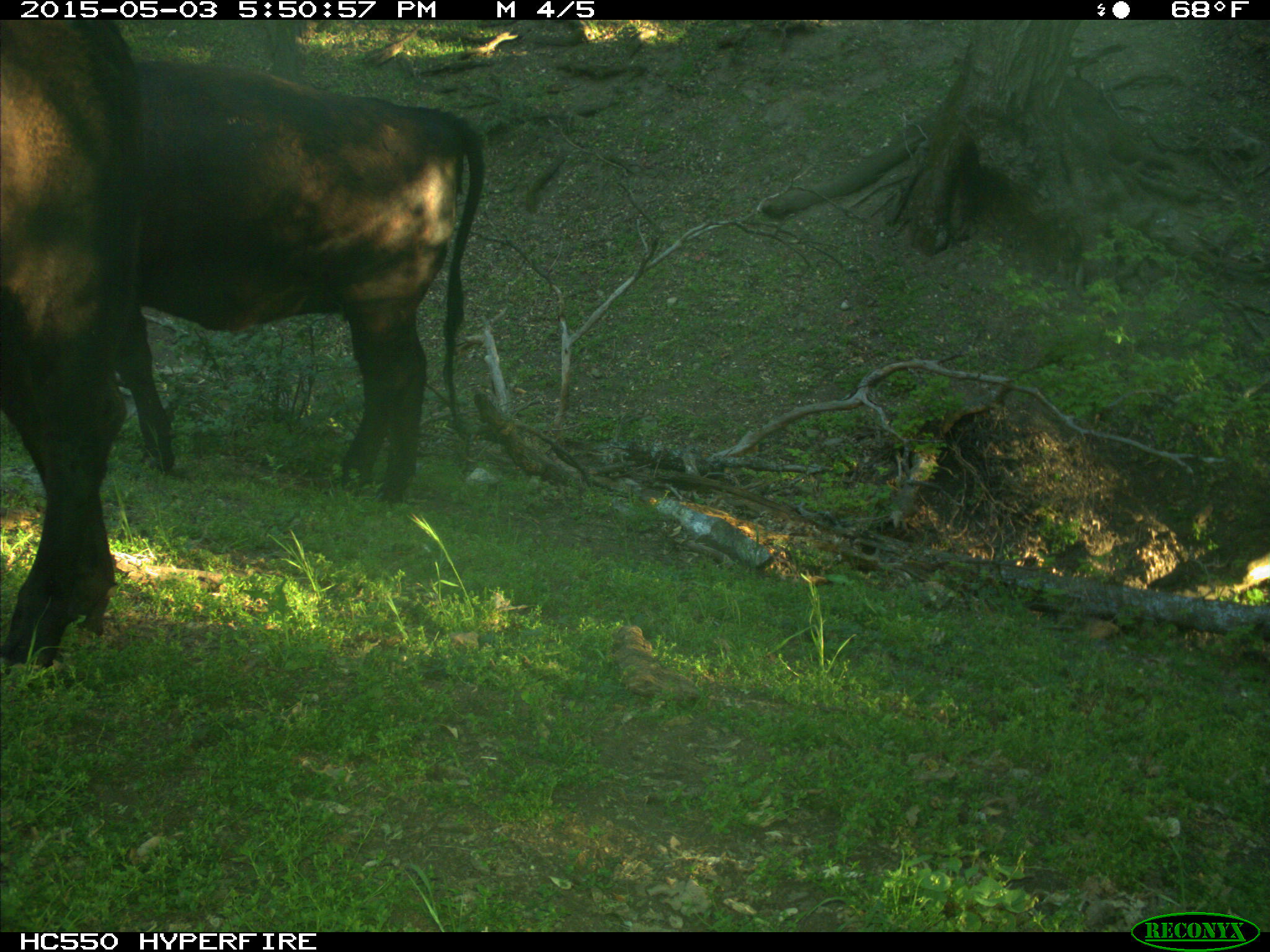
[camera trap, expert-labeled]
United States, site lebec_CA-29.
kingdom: Animalia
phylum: Chordata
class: Mammalia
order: Artiodactyla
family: Bovidae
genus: Bos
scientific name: Bos taurus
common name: domestic cow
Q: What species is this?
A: Bos taurus (domestic cow).